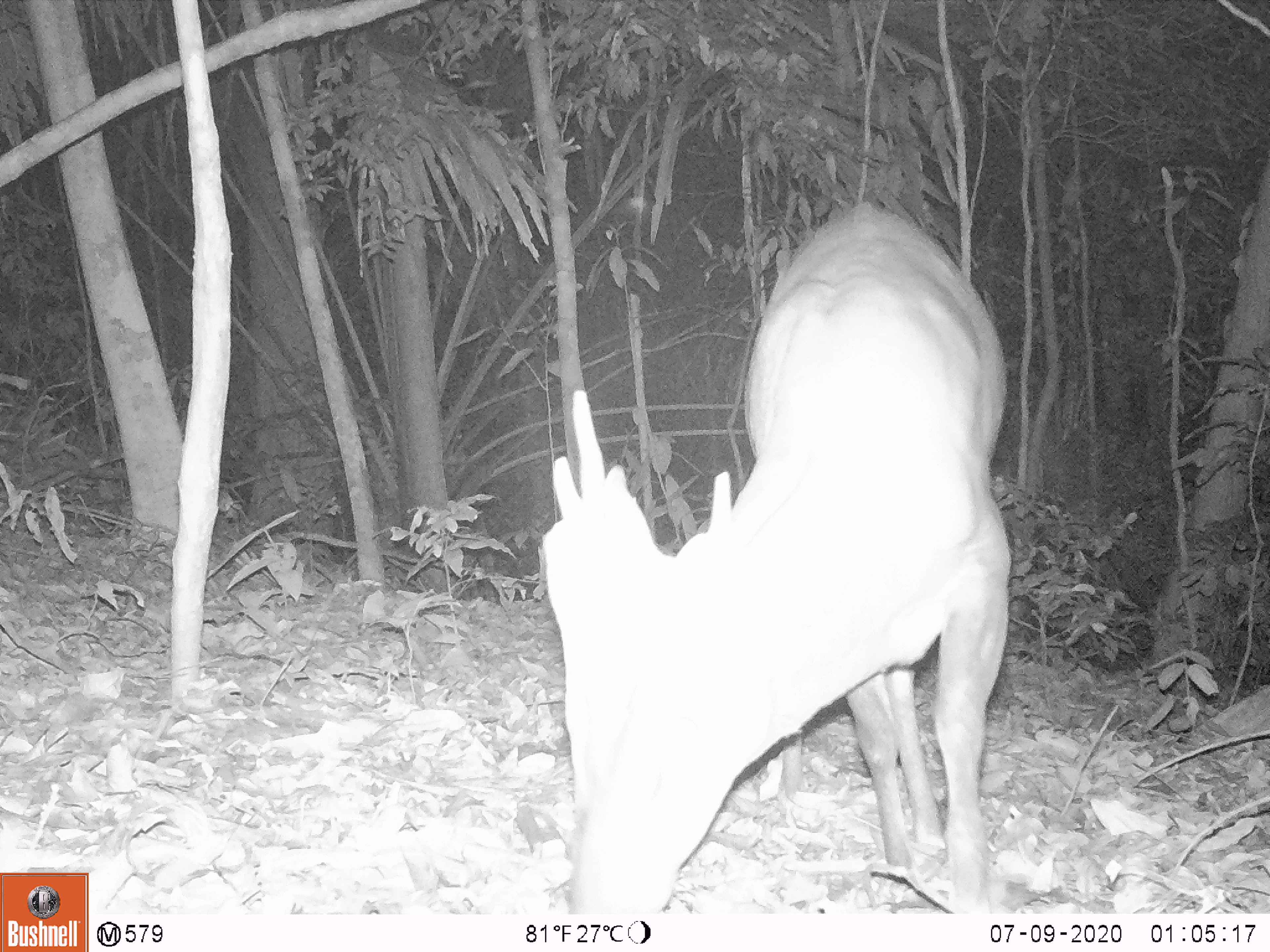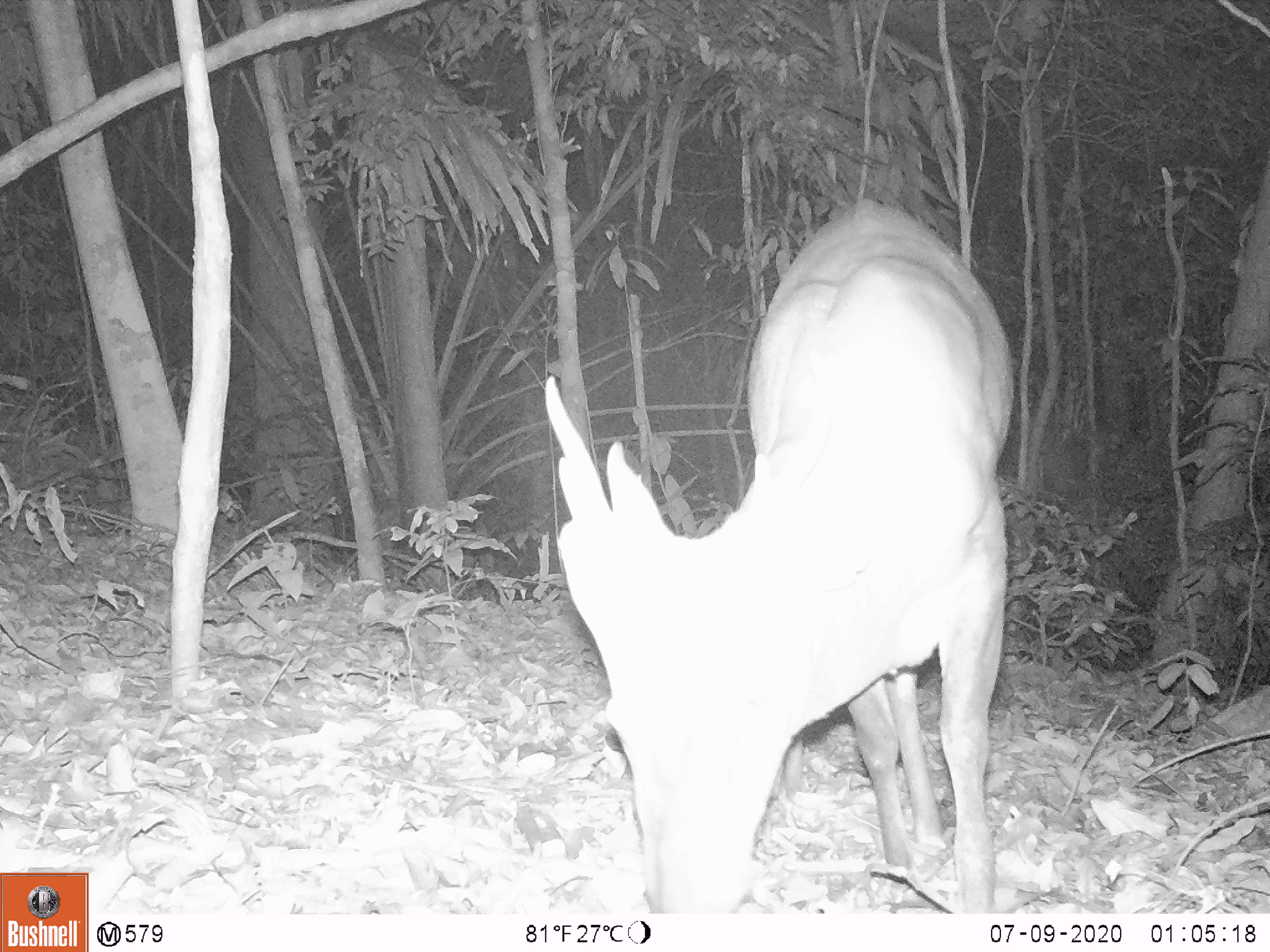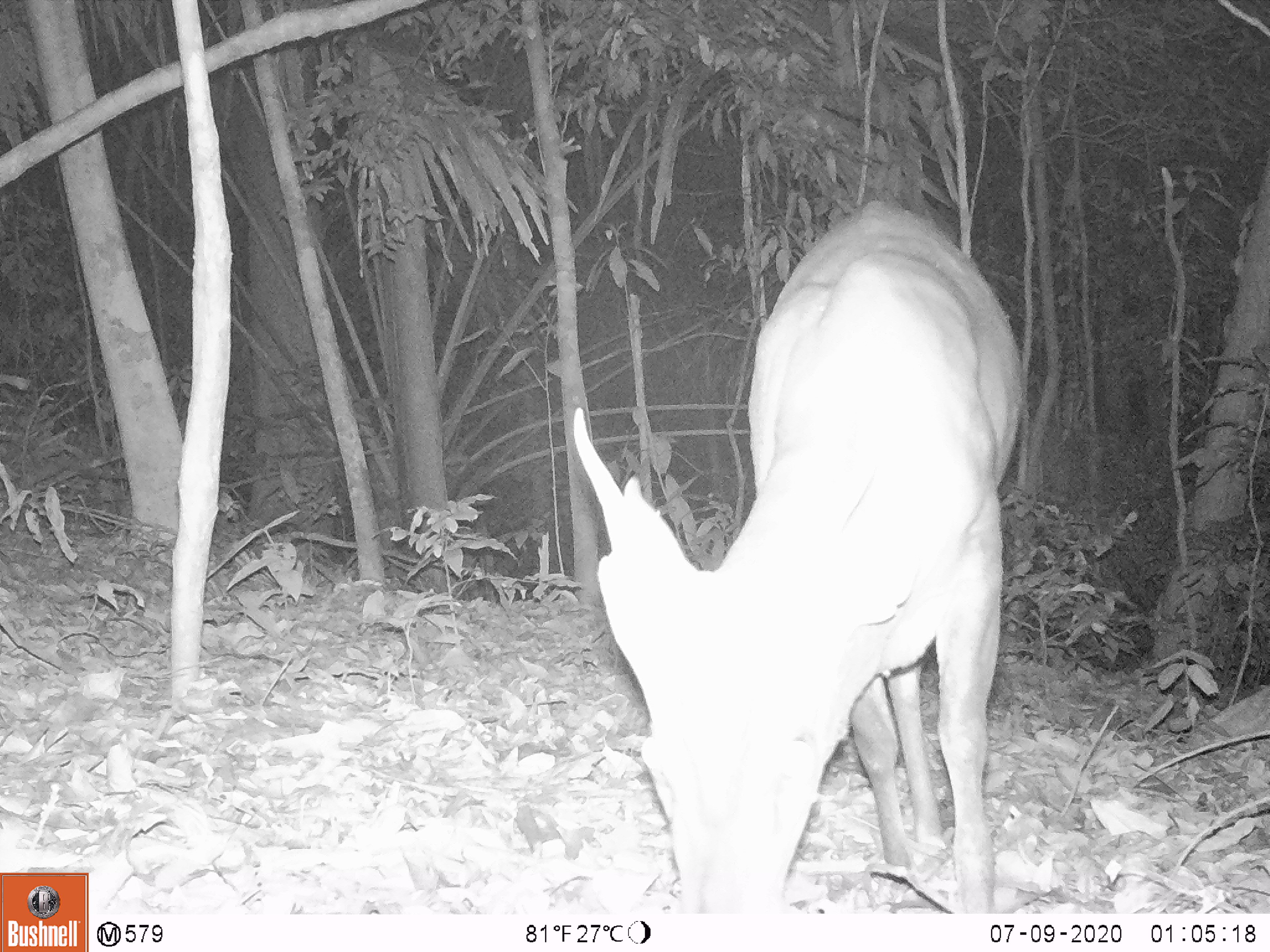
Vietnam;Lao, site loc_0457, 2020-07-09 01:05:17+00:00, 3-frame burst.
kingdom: Animalia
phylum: Chordata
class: Mammalia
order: Artiodactyla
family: Cervidae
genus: Muntiacus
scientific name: Muntiacus vuquangensis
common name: large-antlered muntjac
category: large antlered muntjac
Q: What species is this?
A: Large antlered muntjac (large-antlered muntjac) (Muntiacus vuquangensis).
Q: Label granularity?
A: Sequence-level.